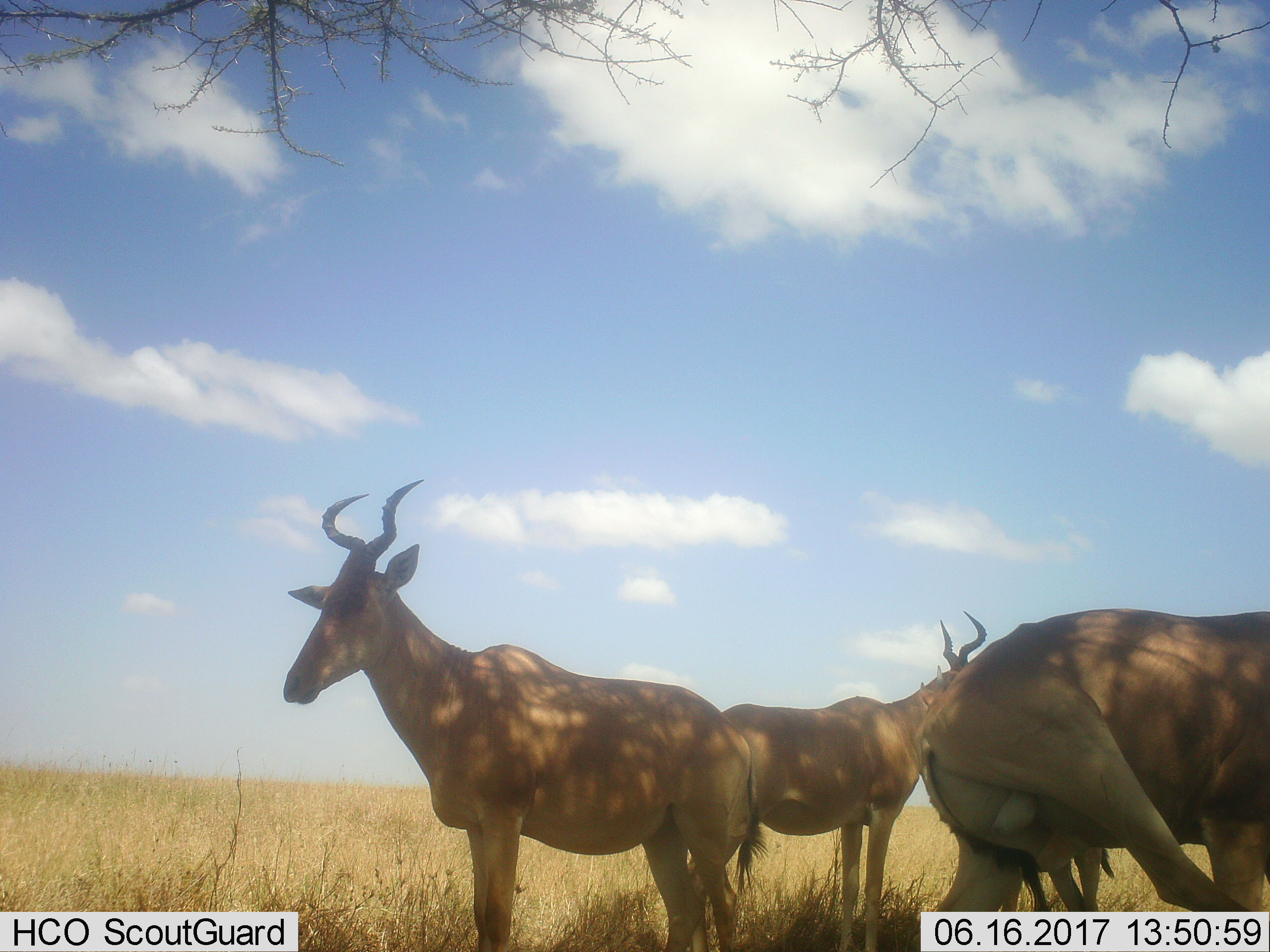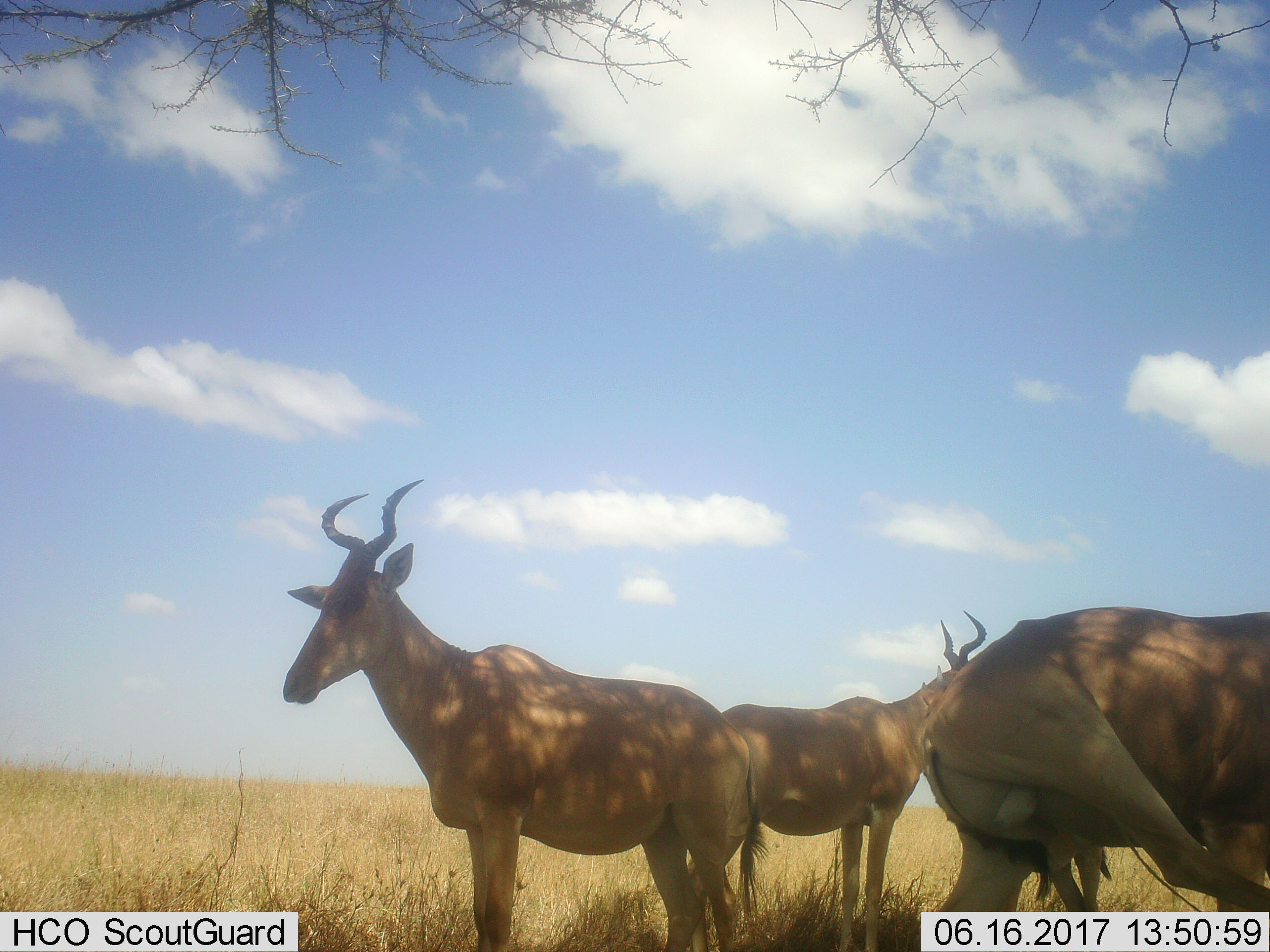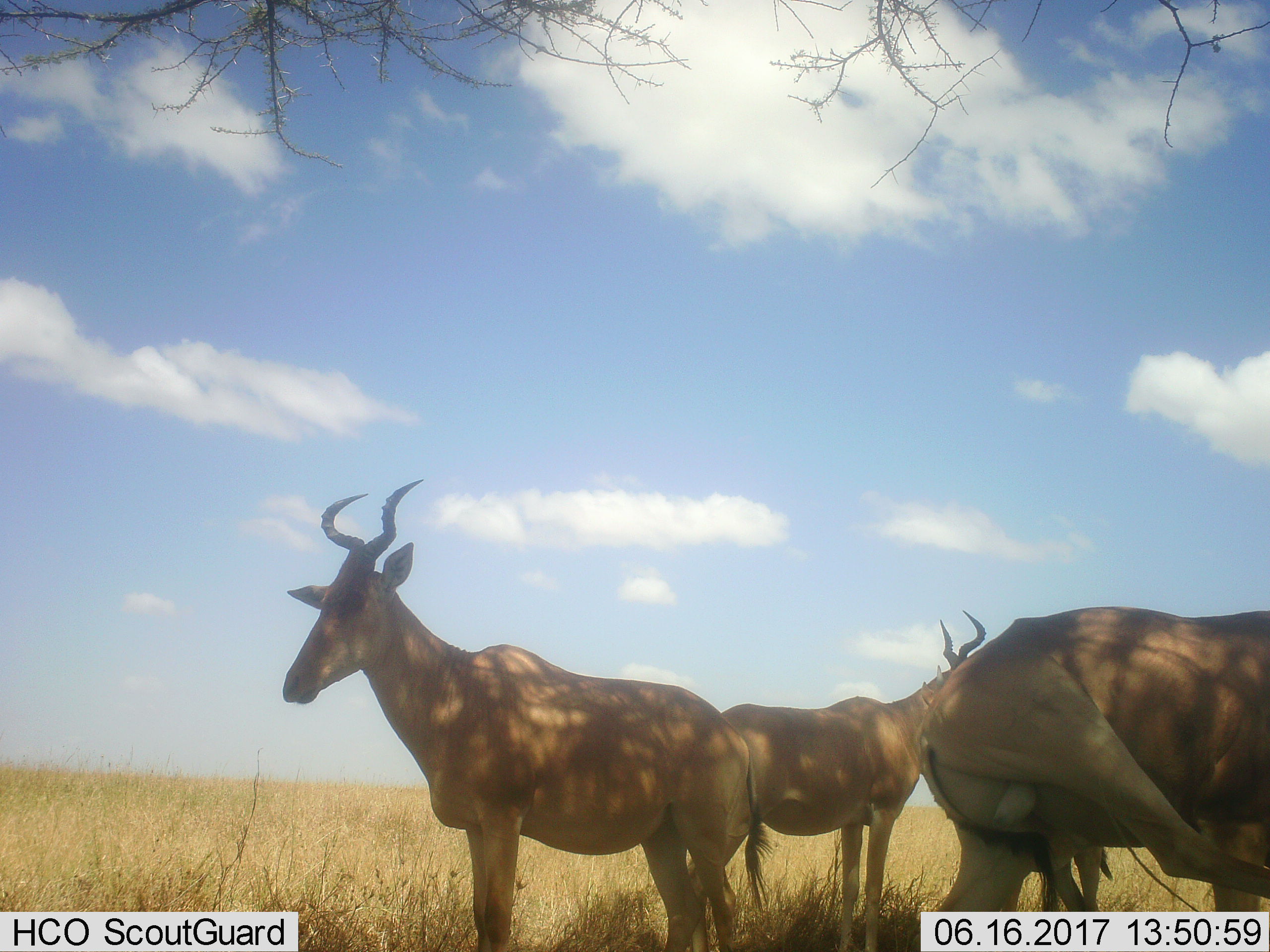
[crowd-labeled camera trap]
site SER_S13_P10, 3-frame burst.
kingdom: Animalia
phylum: Chordata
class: Mammalia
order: Artiodactyla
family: Bovidae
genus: Alcelaphus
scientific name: Alcelaphus buselaphus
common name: hartebeest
Hartebeest (Alcelaphus buselaphus), count 3. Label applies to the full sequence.